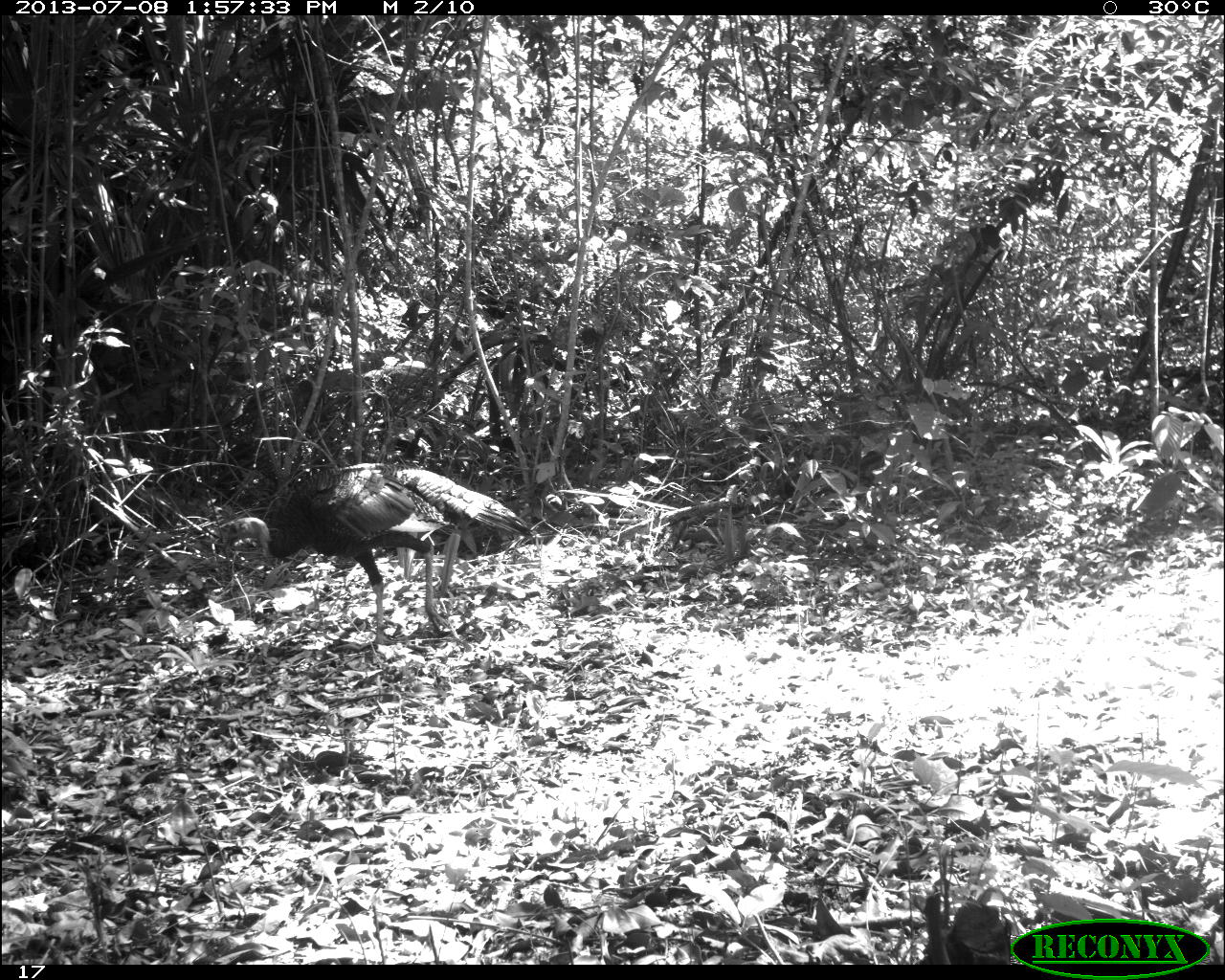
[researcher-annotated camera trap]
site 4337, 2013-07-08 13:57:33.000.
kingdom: Animalia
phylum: Chordata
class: Aves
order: Galliformes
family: Phasianidae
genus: Meleagris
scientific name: Meleagris ocellata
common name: ocellated turkey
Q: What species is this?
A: Meleagris ocellata (ocellated turkey).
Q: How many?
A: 1.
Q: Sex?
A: Male.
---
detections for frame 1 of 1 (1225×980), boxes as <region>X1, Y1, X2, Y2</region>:
meleagris ocellata: <region>220, 459, 531, 644</region>